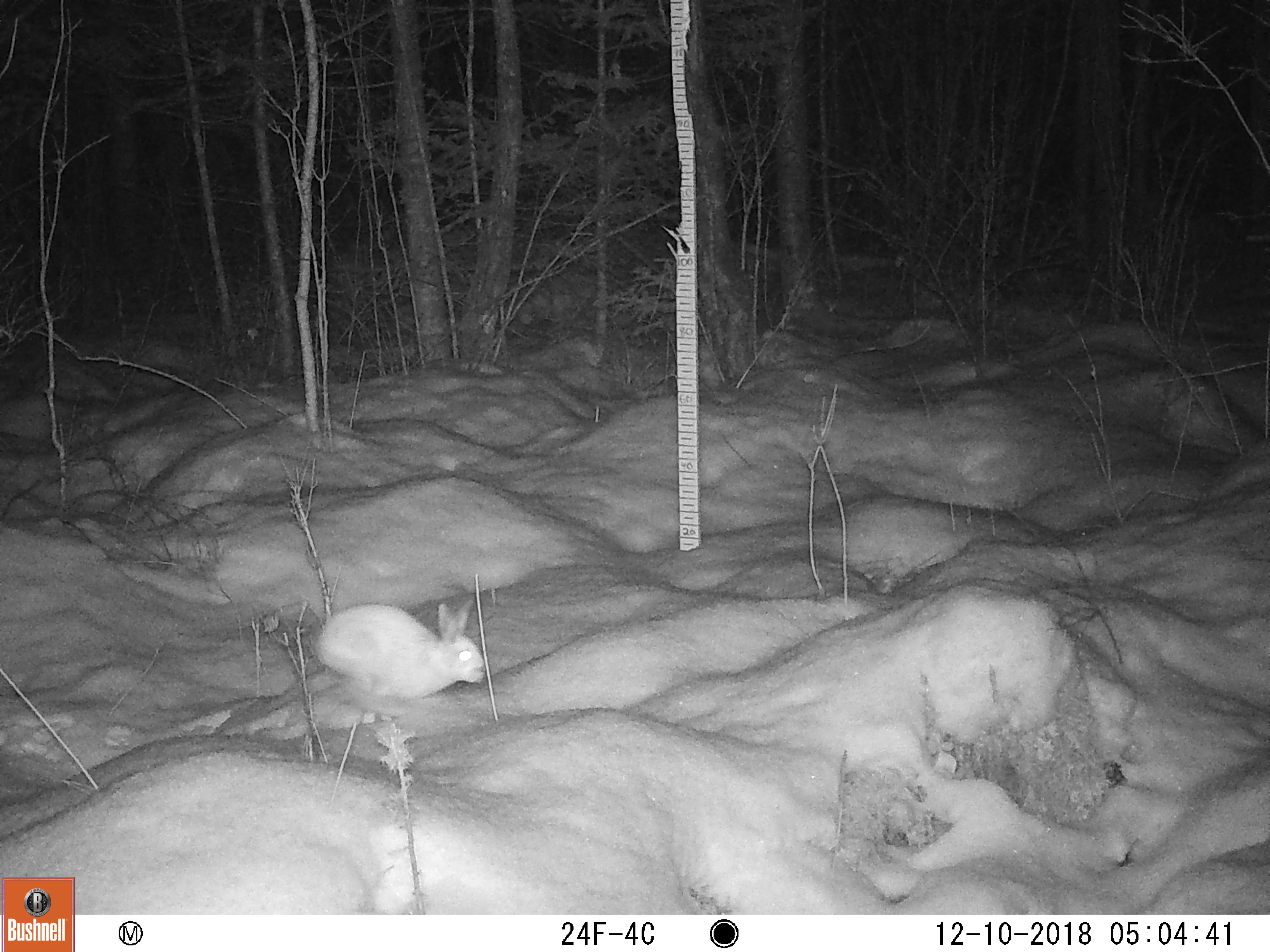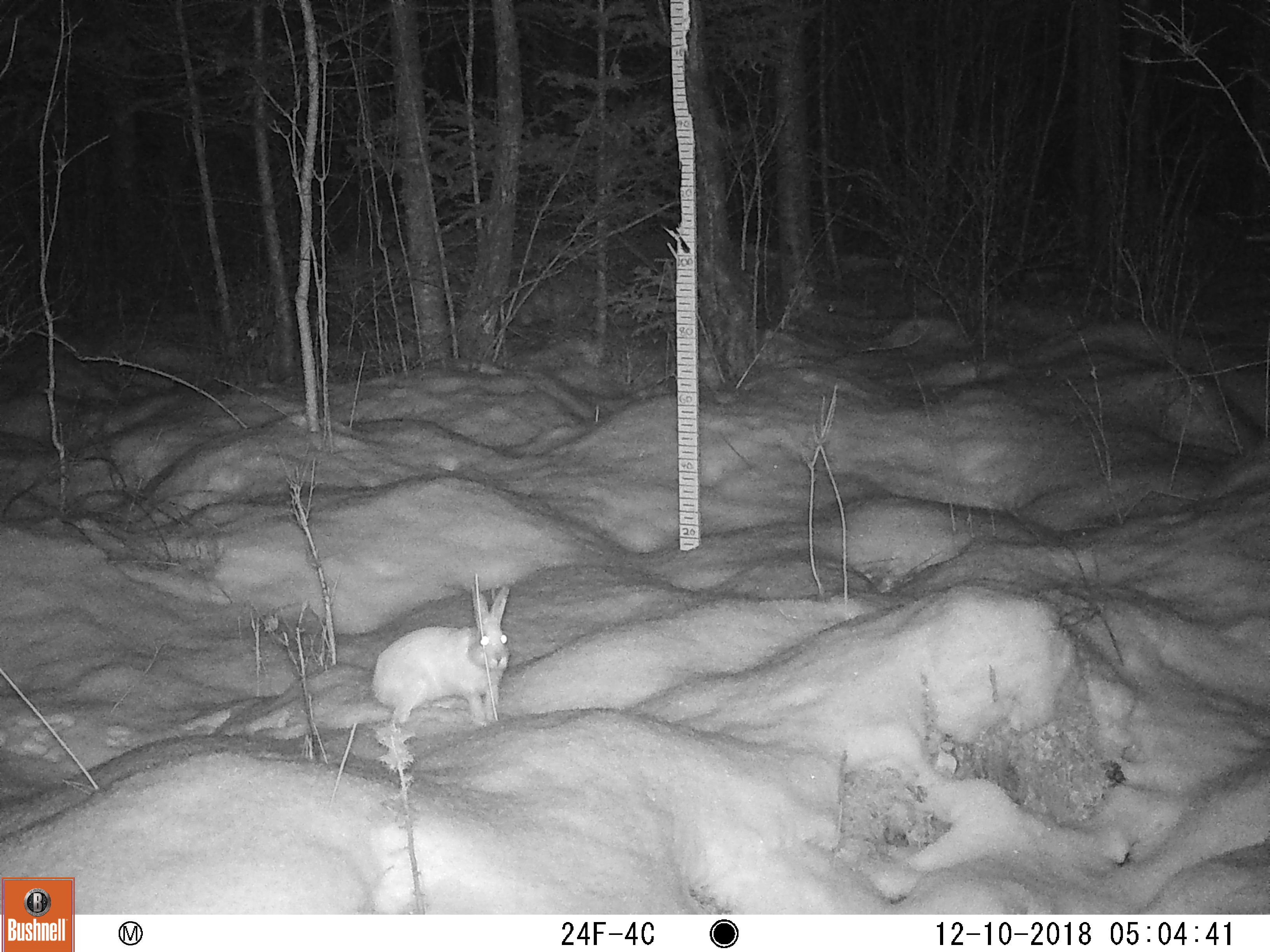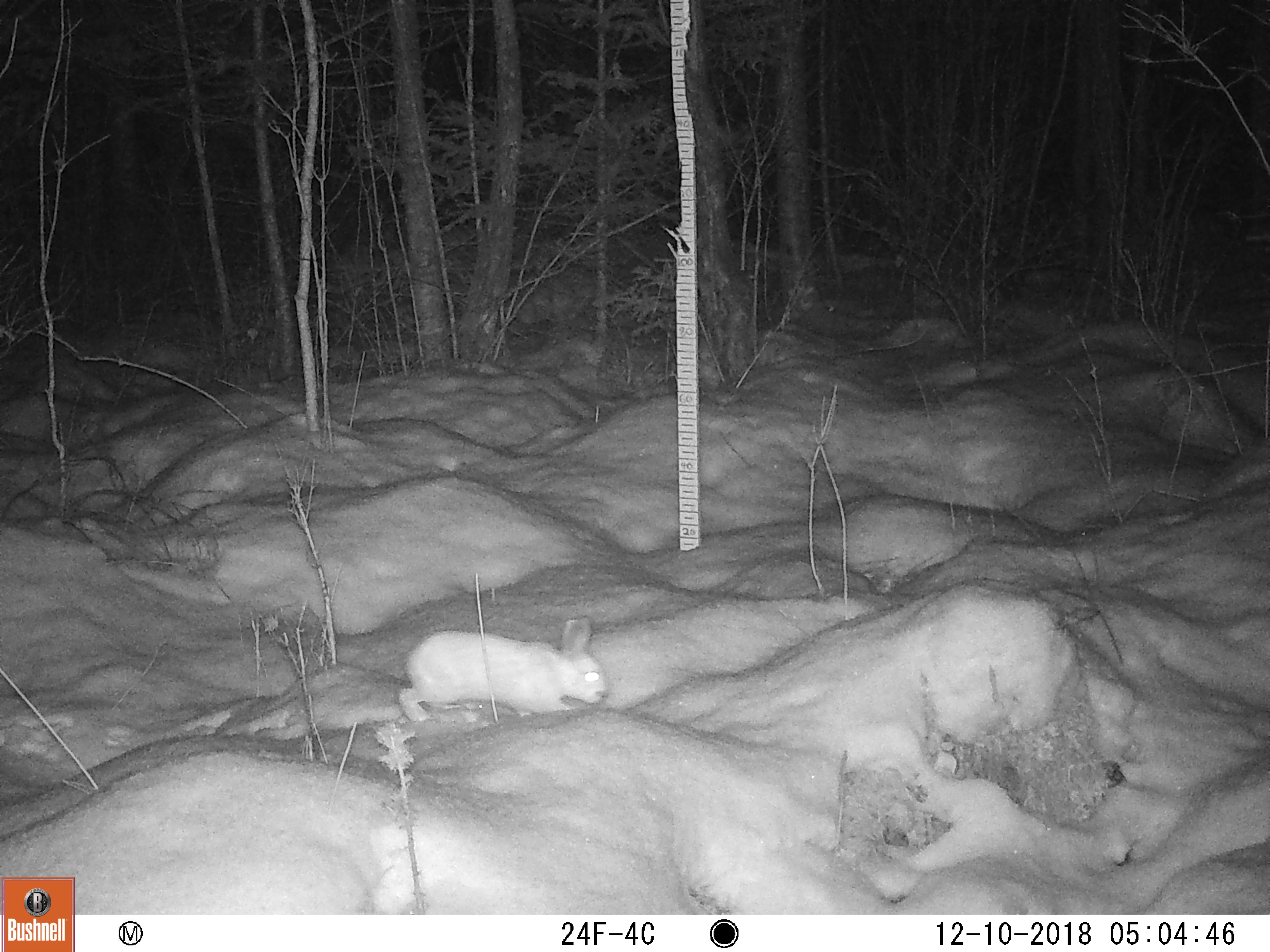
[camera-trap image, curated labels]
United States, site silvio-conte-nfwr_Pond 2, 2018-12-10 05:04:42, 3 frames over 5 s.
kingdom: Animalia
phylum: Chordata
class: Mammalia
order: Lagomorpha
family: Leporidae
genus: Lepus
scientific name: Lepus americanus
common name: snowshoe hare